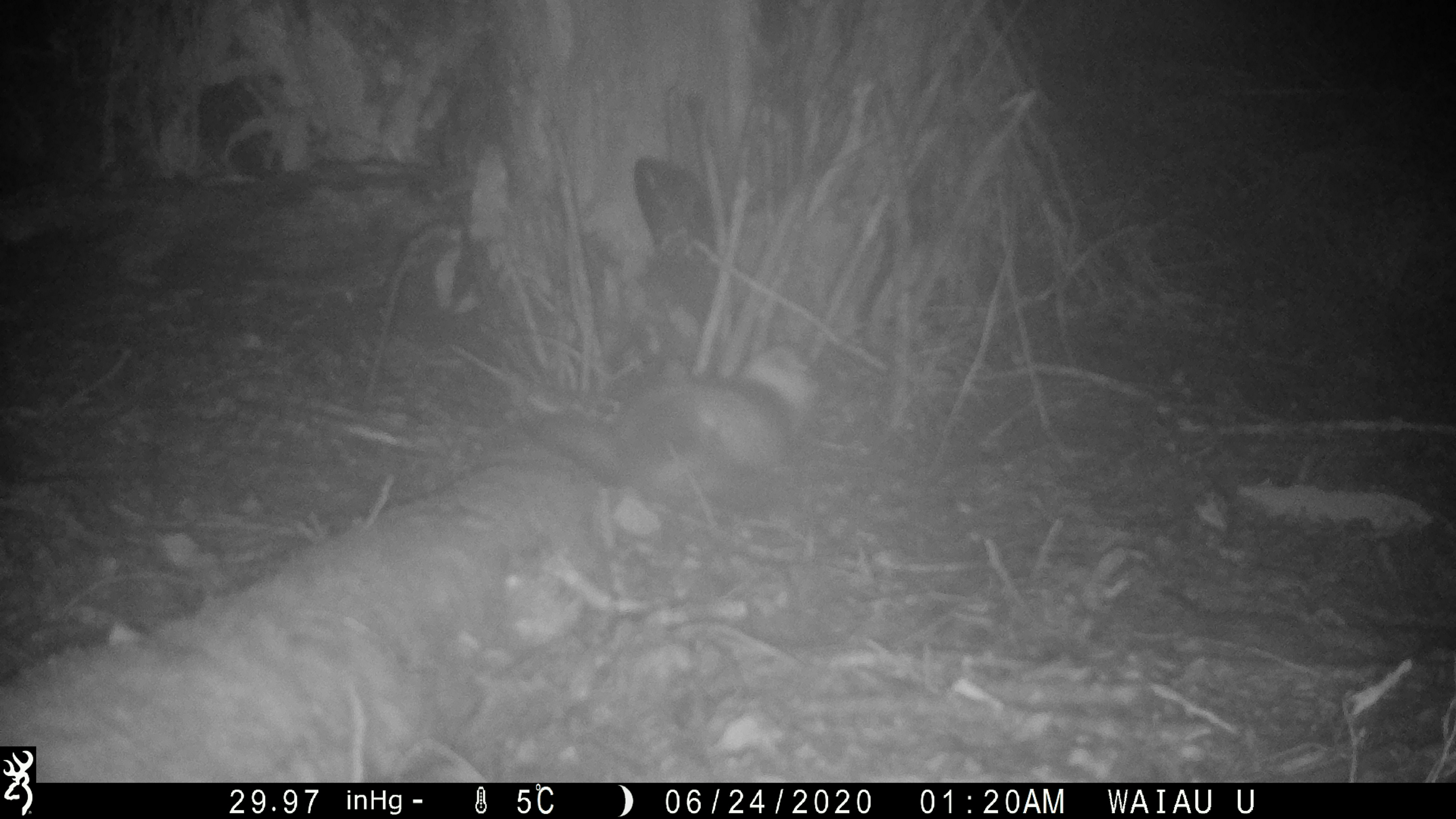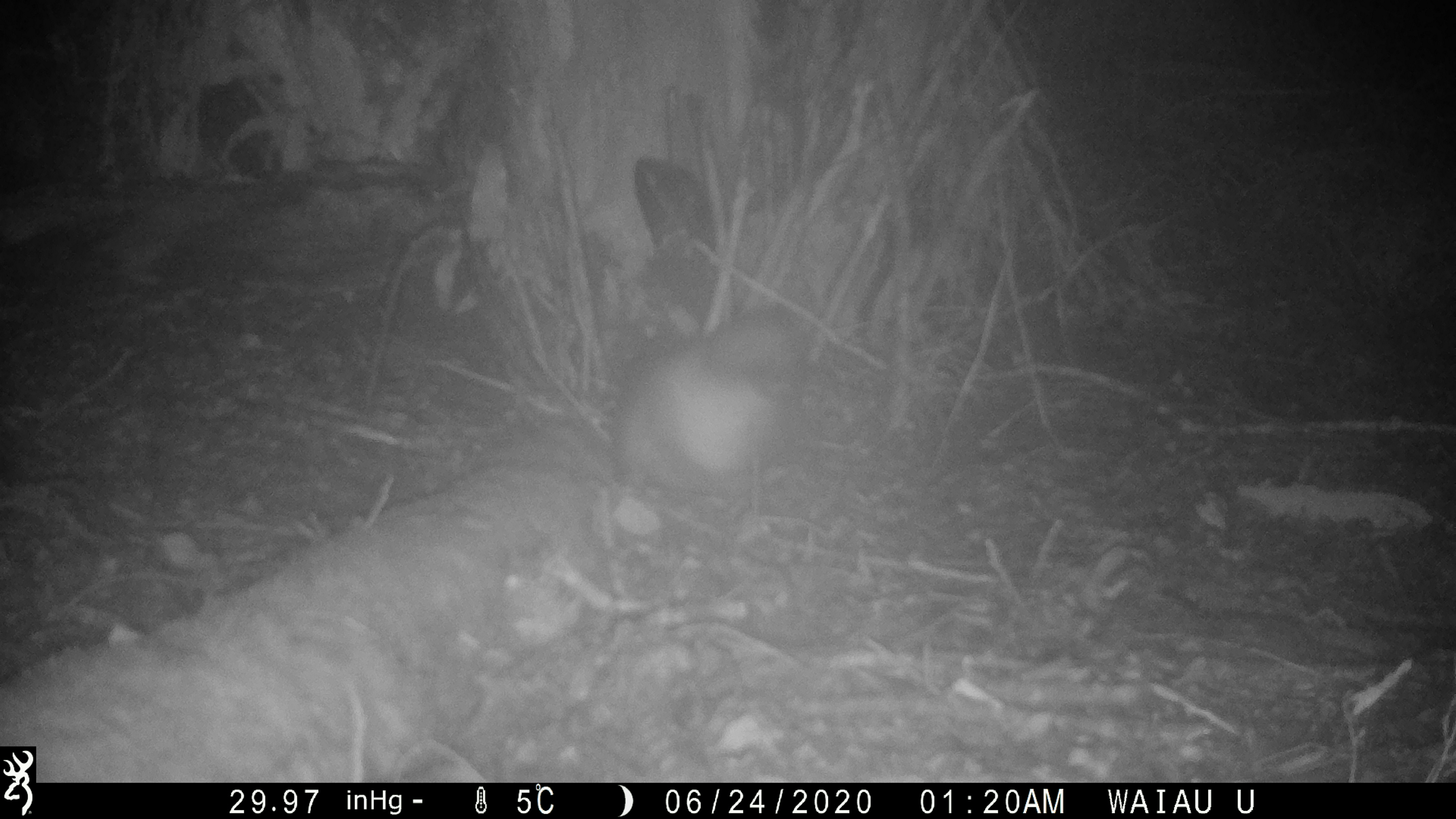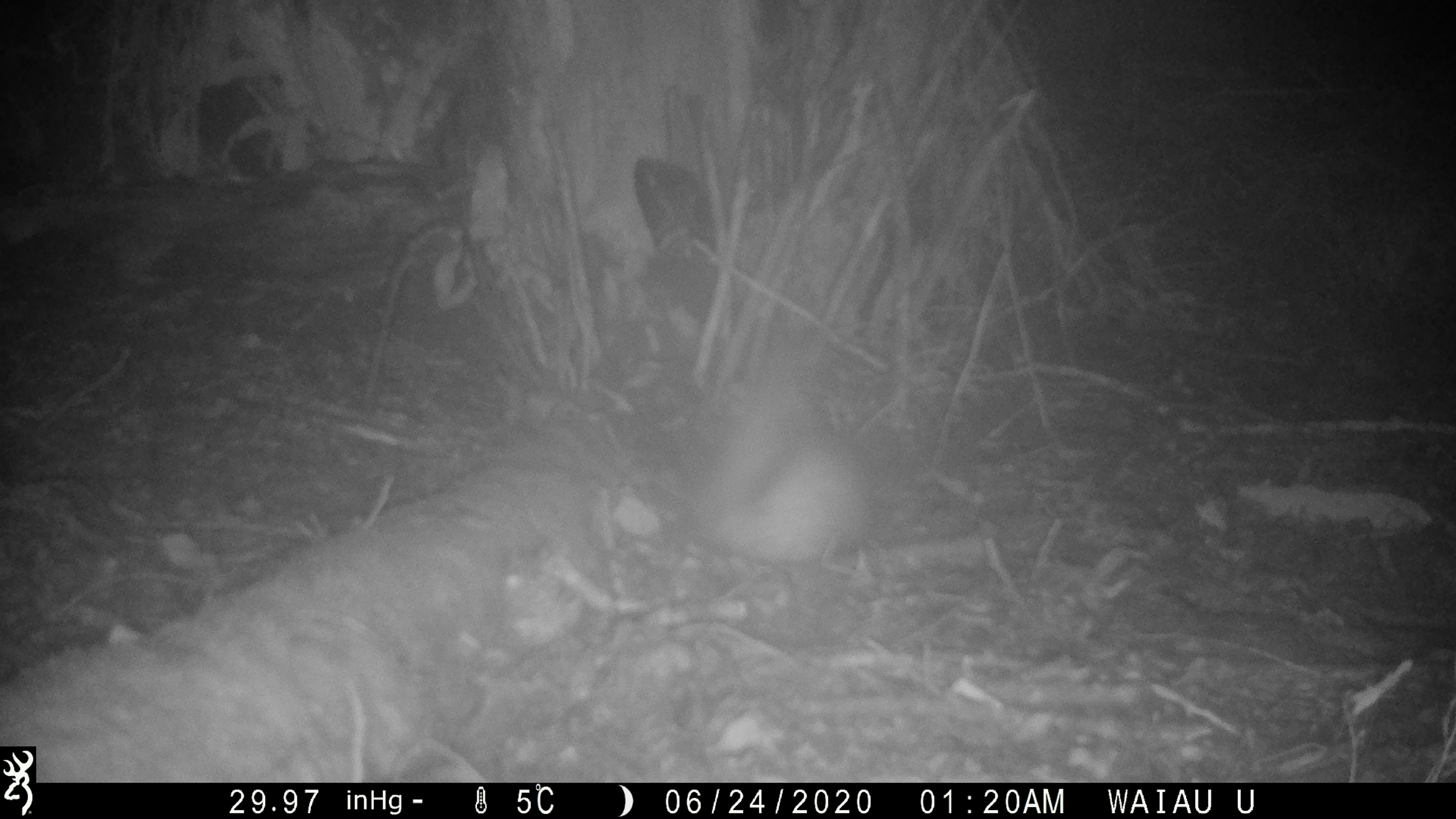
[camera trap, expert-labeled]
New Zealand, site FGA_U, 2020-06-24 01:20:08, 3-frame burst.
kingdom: Animalia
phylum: Chordata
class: Mammalia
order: Carnivora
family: Mustelidae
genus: Mustela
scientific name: Mustela furo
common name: ferret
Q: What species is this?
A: Ferret (Mustela furo).